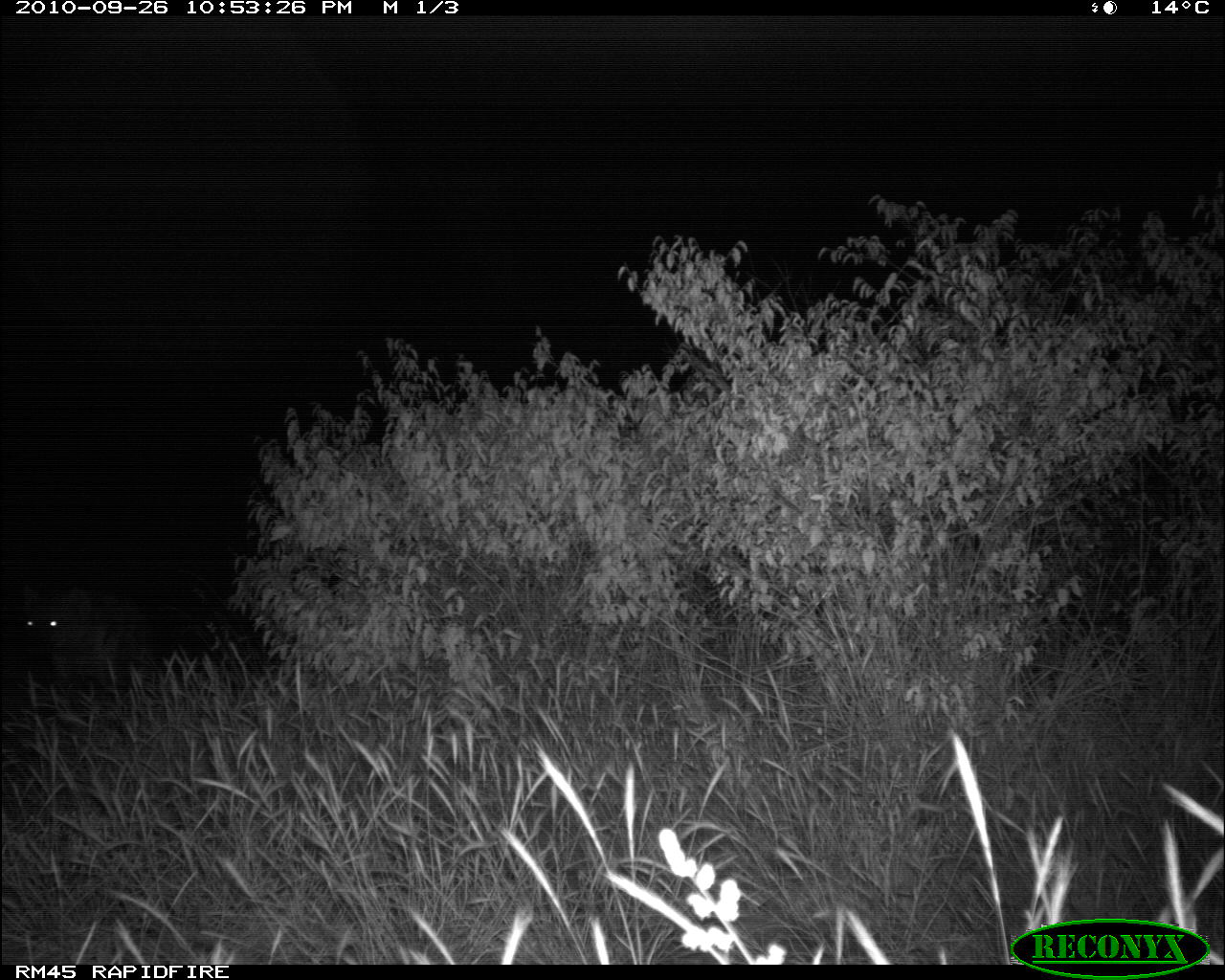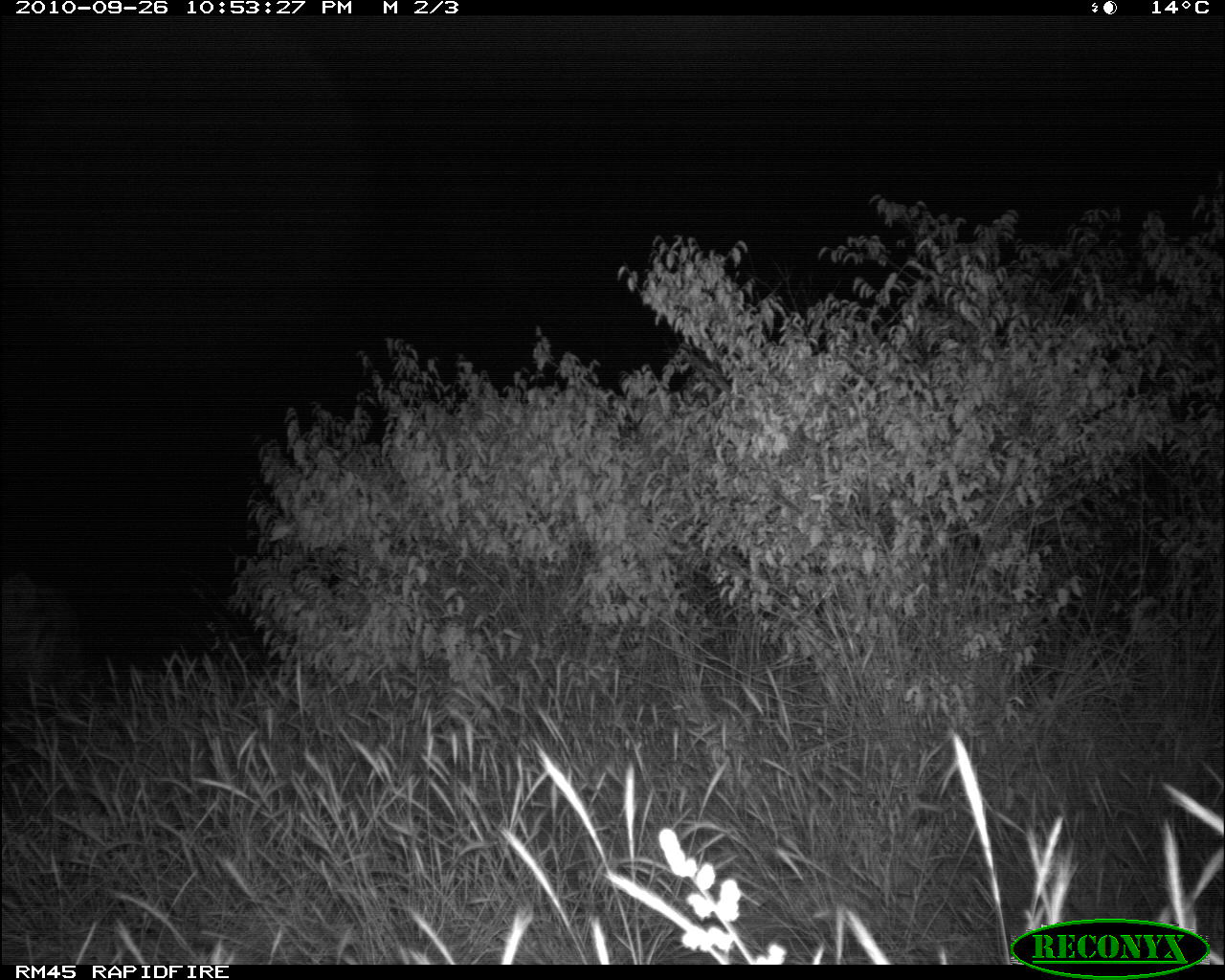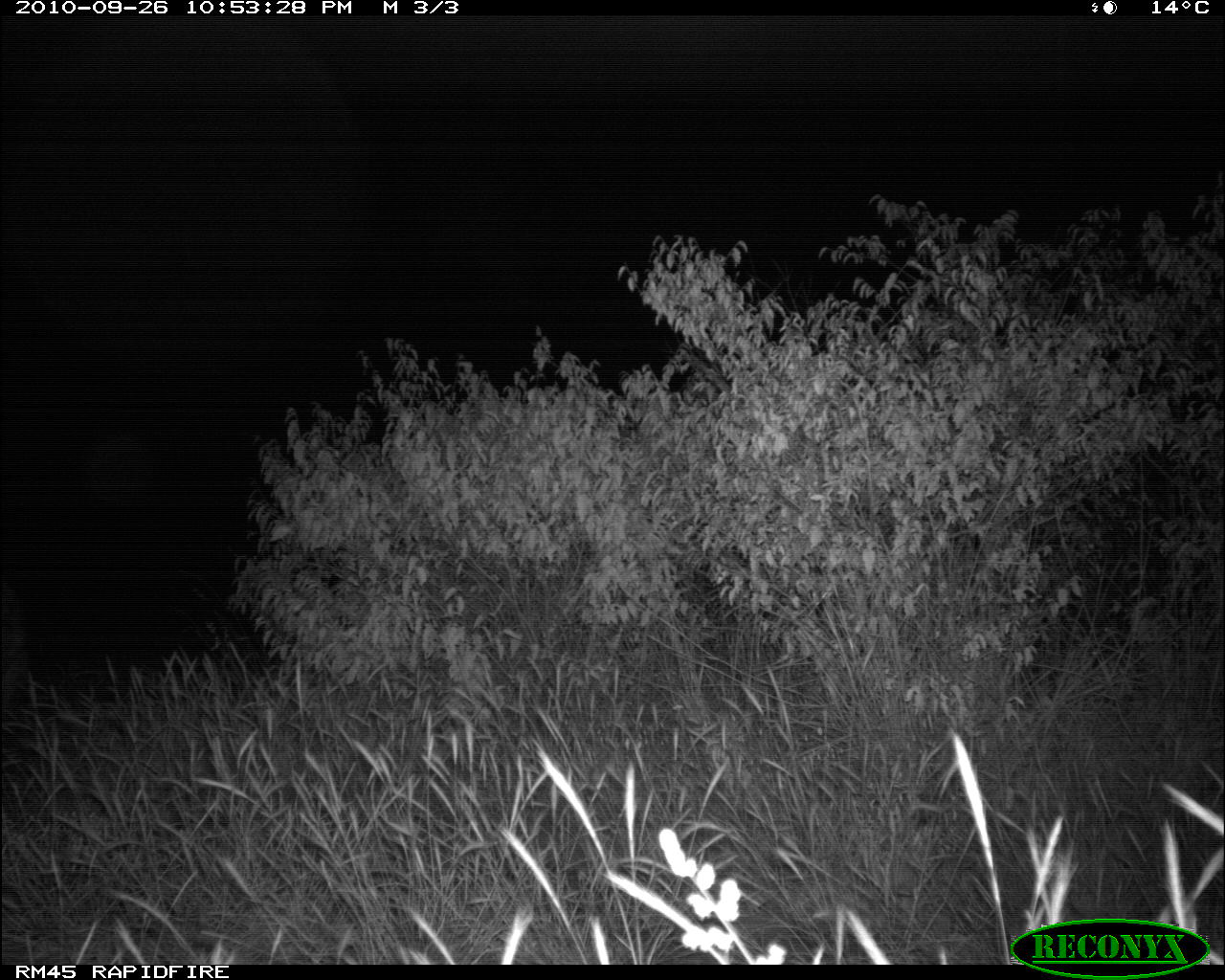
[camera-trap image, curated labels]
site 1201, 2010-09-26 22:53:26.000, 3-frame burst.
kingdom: Animalia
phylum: Chordata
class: Mammalia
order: Carnivora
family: Hyaenidae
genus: Crocuta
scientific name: Crocuta crocuta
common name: spotted hyena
Crocuta crocuta (spotted hyena), count 1.